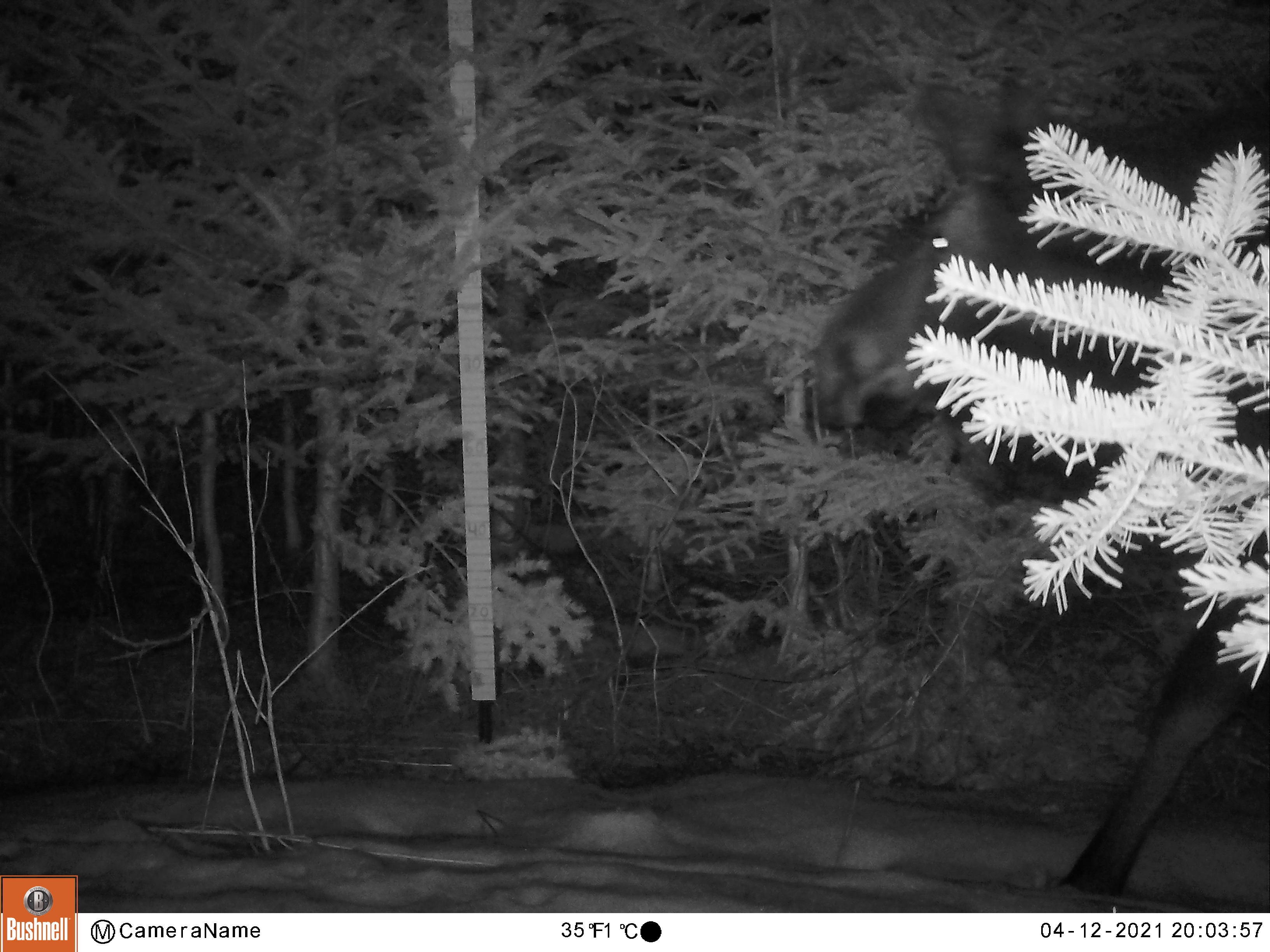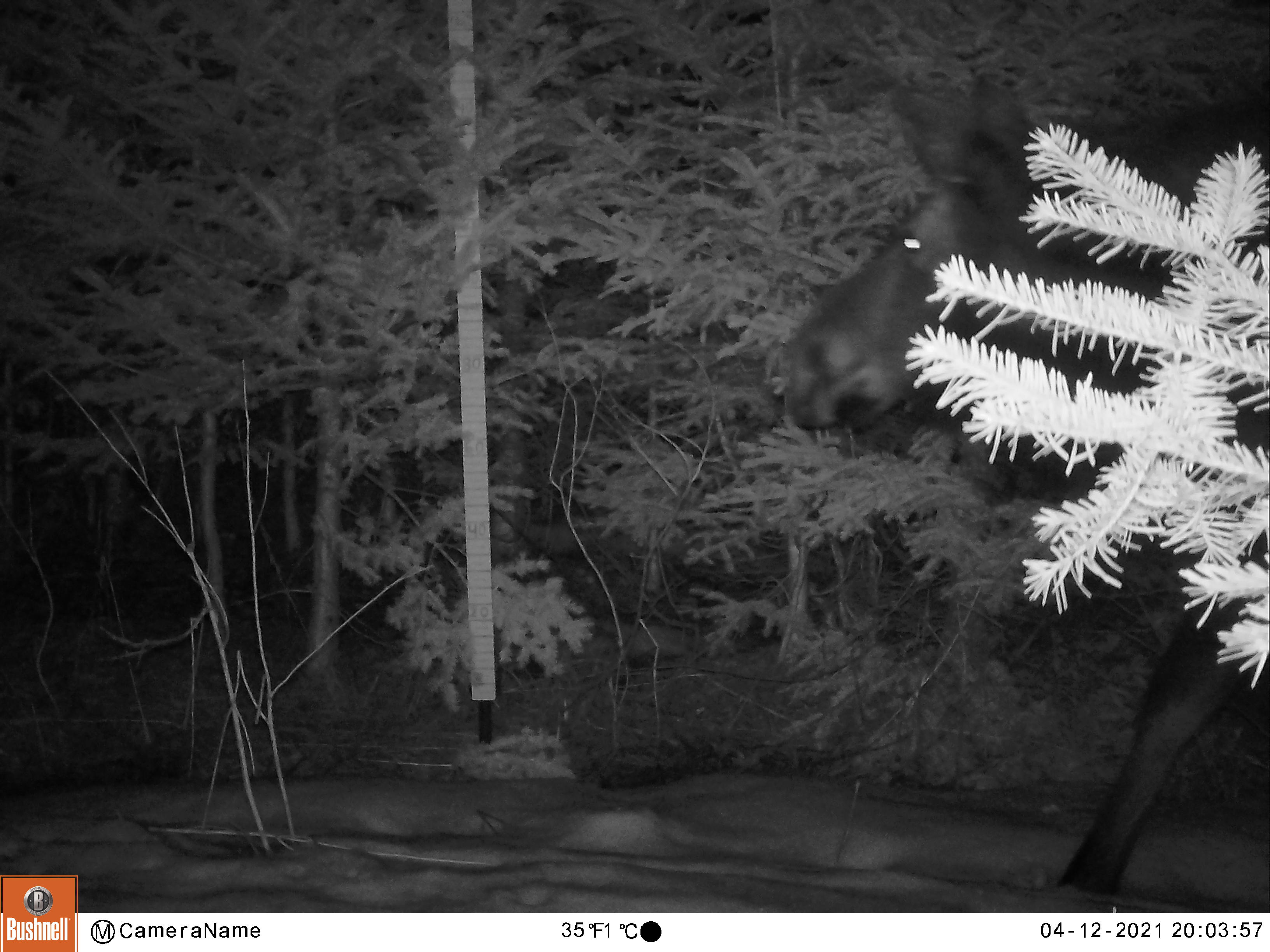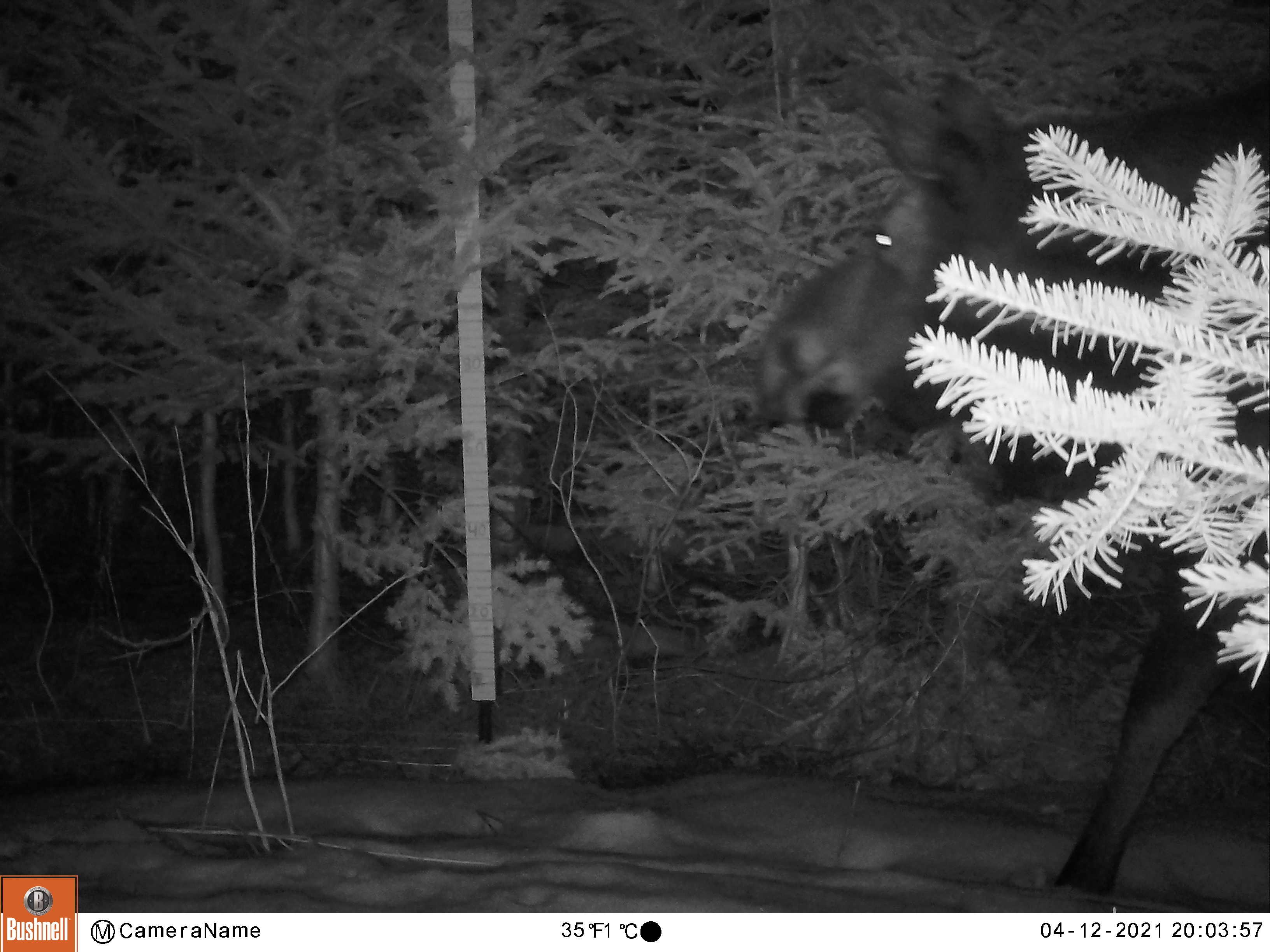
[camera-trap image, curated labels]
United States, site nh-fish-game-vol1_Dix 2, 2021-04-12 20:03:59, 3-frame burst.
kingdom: Animalia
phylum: Chordata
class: Mammalia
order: Artiodactyla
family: Cervidae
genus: Alces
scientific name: Alces alces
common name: moose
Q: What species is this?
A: Moose (Alces alces).